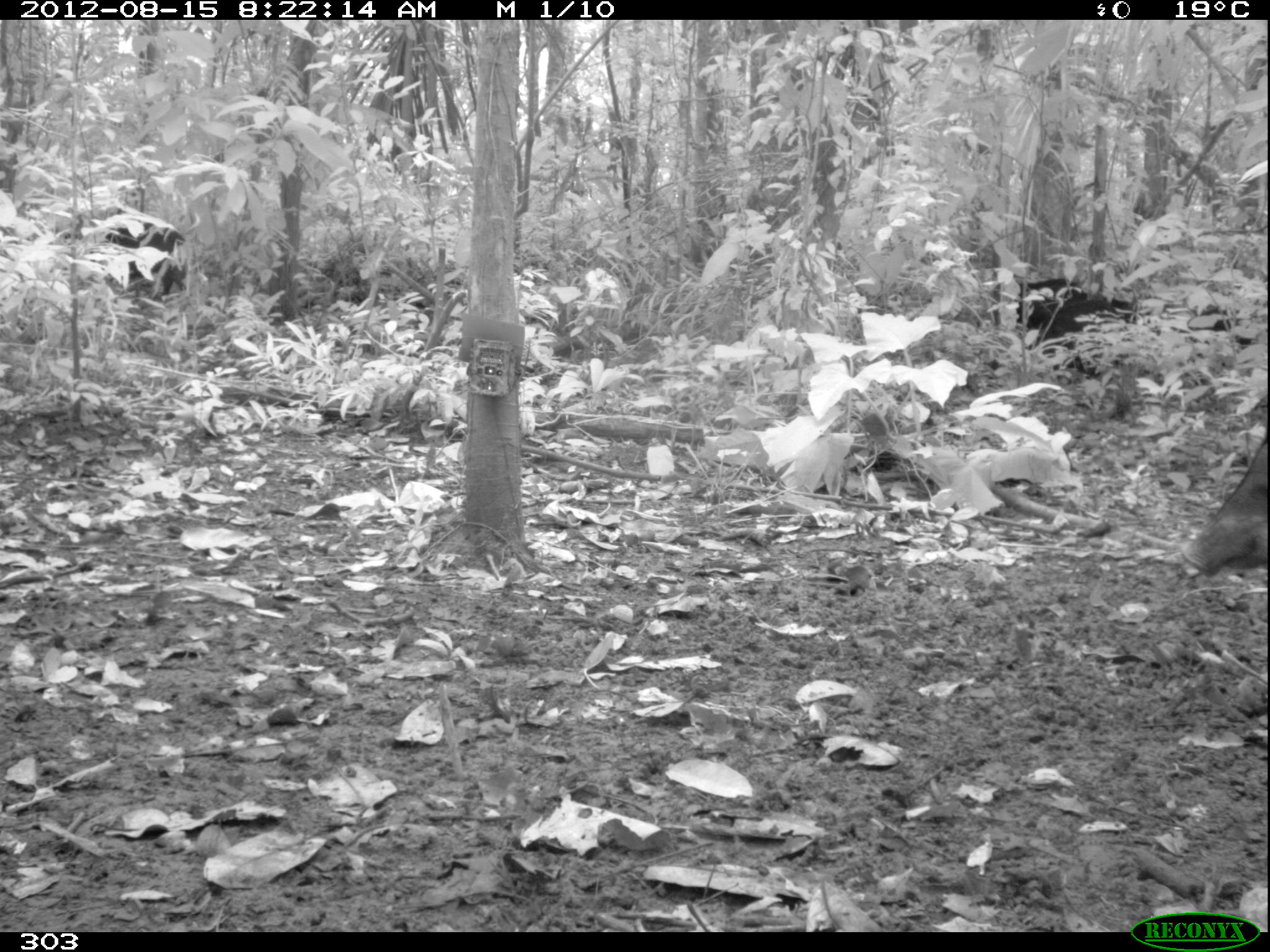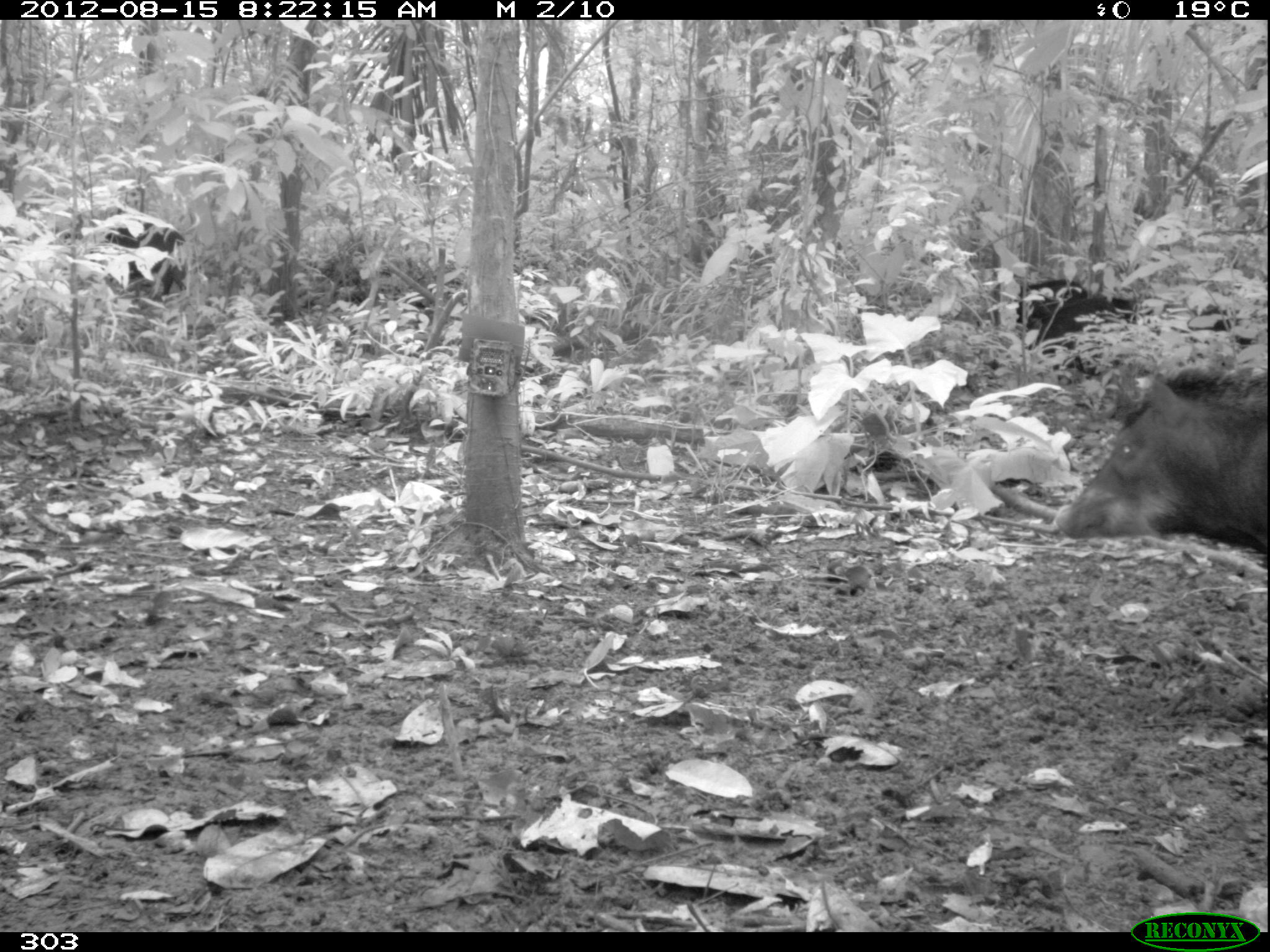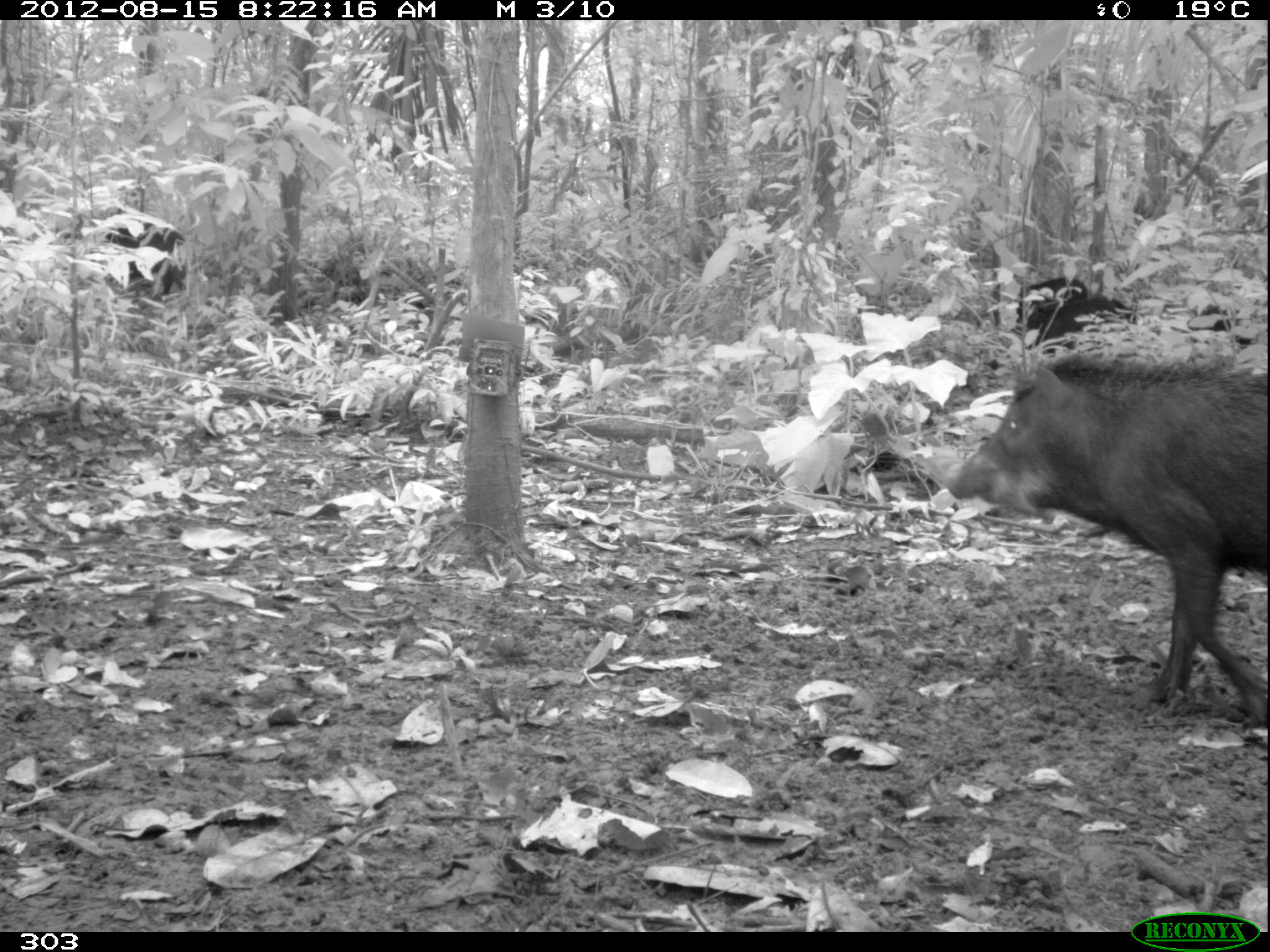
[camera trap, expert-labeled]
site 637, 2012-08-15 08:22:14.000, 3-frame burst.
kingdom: Animalia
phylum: Chordata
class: Mammalia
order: Artiodactyla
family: Tayassuidae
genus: Tayassu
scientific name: Tayassu pecari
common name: white-lipped peccary